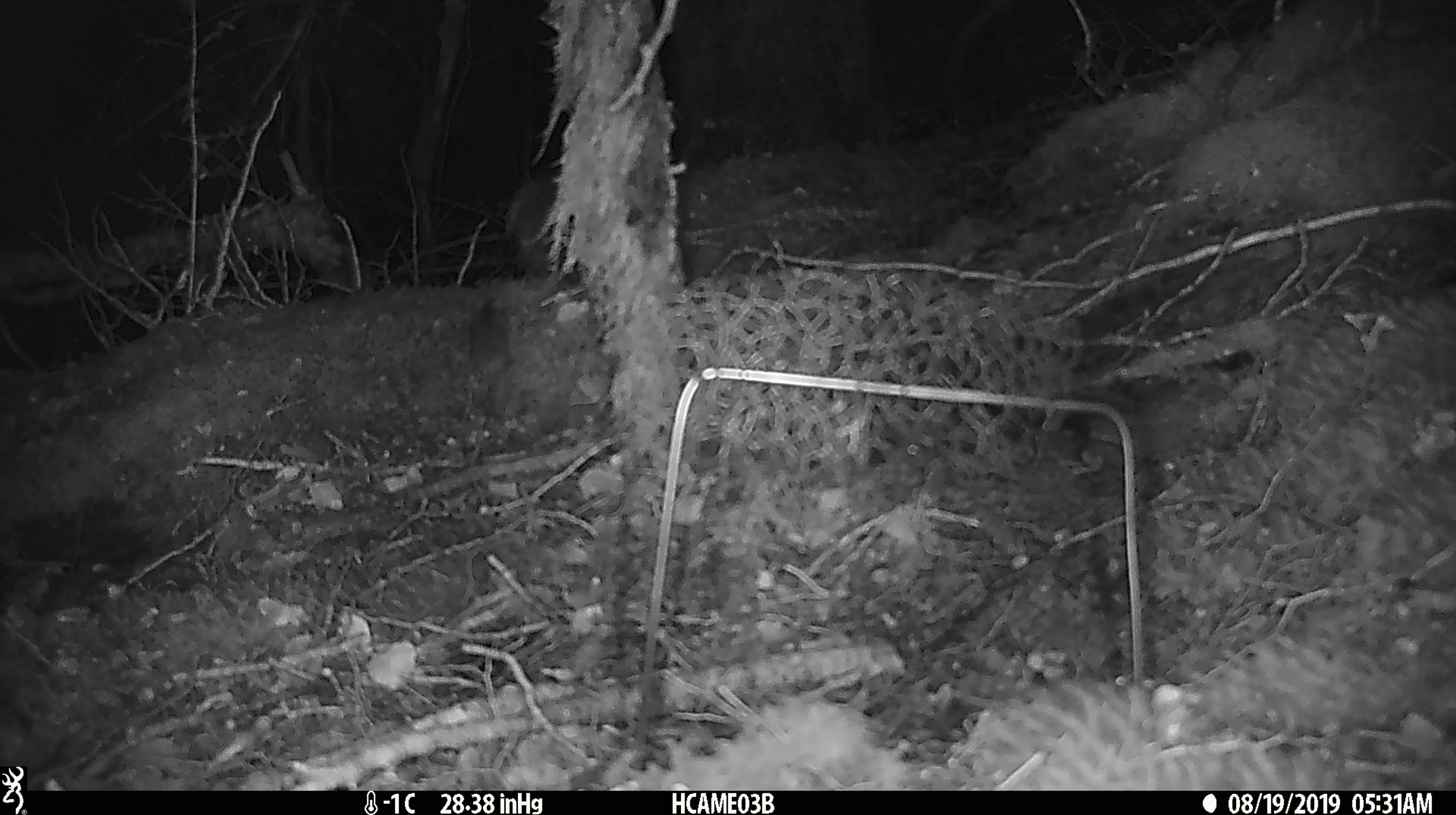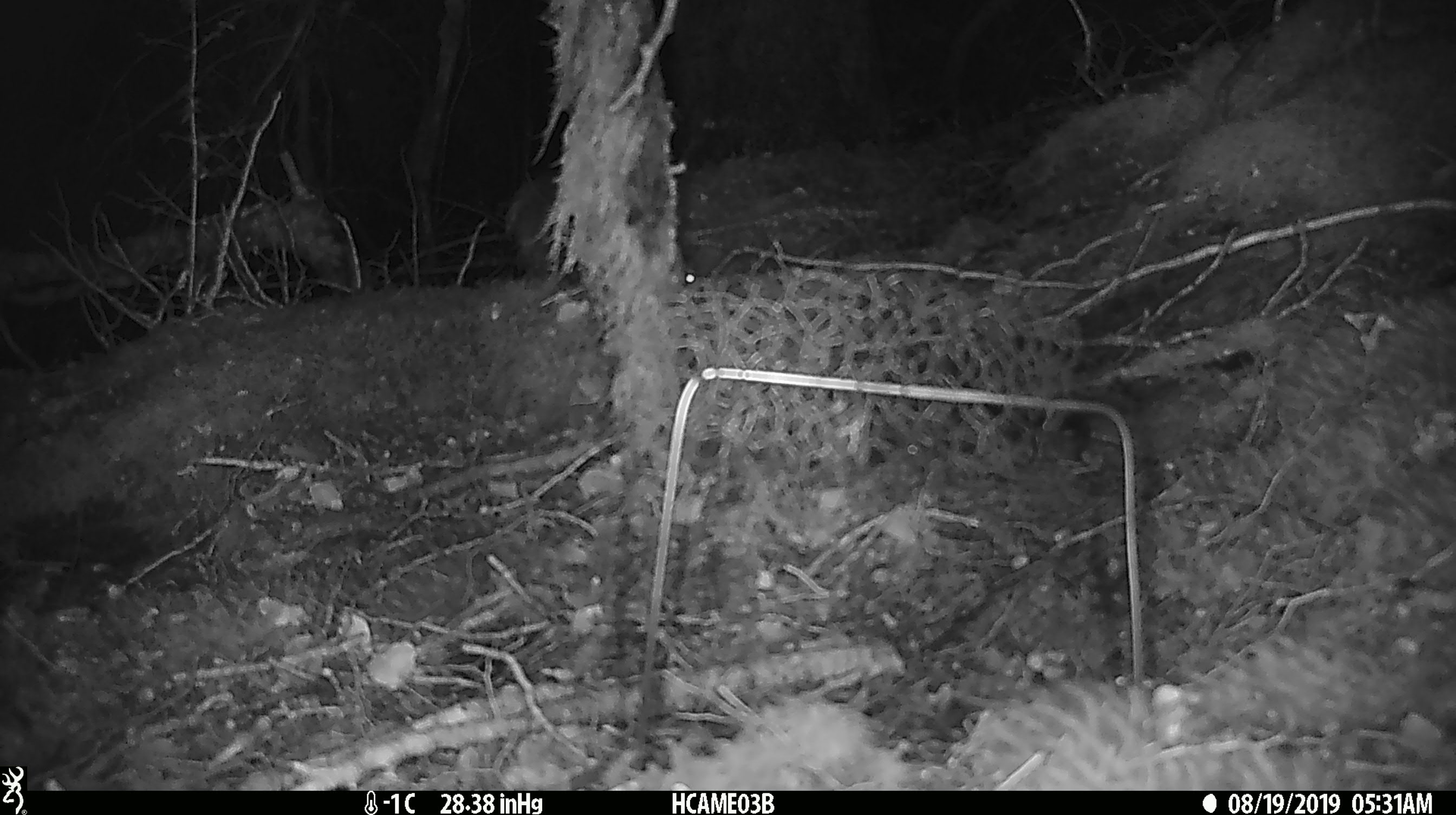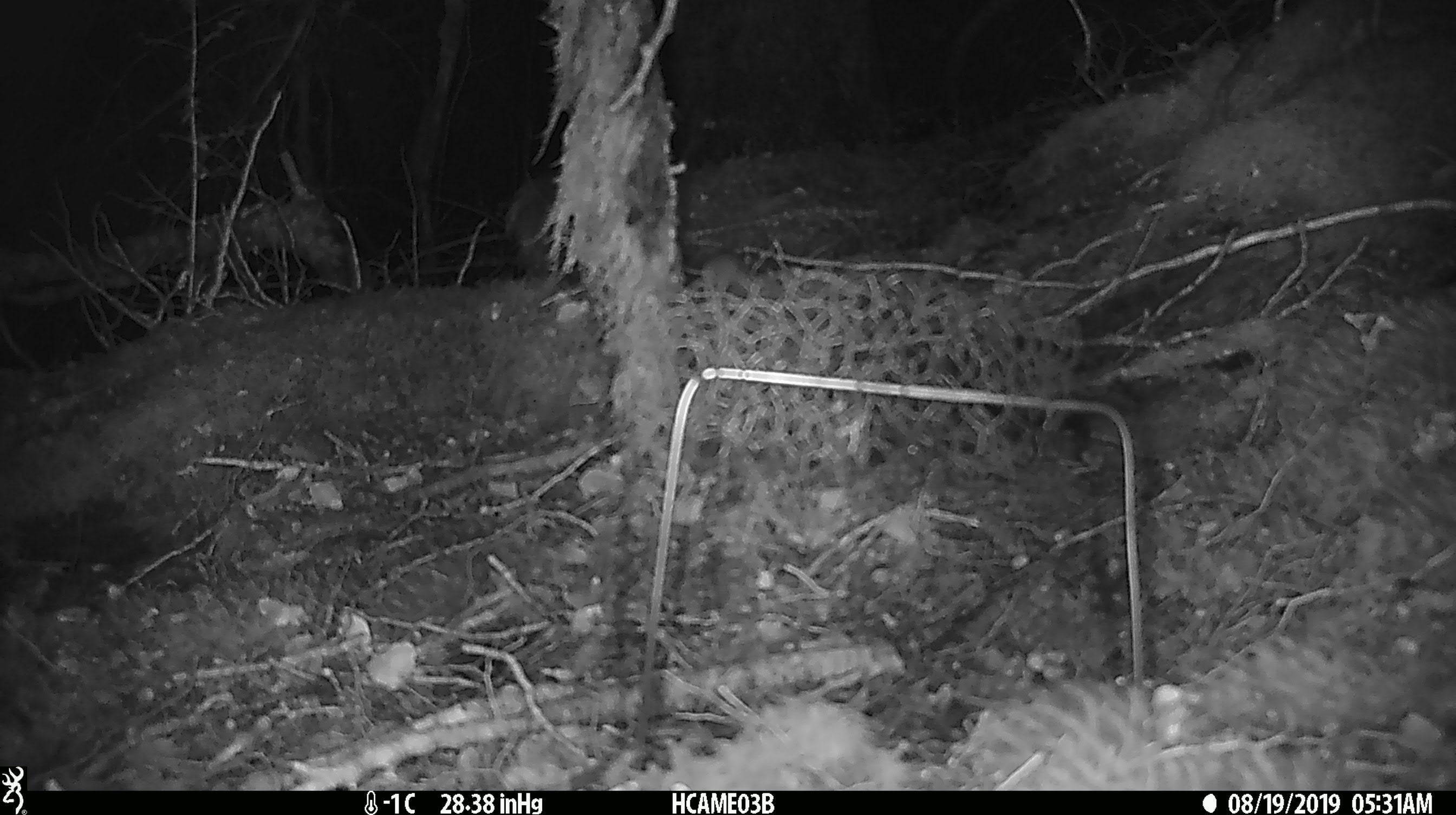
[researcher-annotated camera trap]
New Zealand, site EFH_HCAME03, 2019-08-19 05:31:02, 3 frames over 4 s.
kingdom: Animalia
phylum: Chordata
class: Mammalia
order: Rodentia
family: Muridae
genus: Mus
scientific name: Mus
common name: mouse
Mouse (Mus).